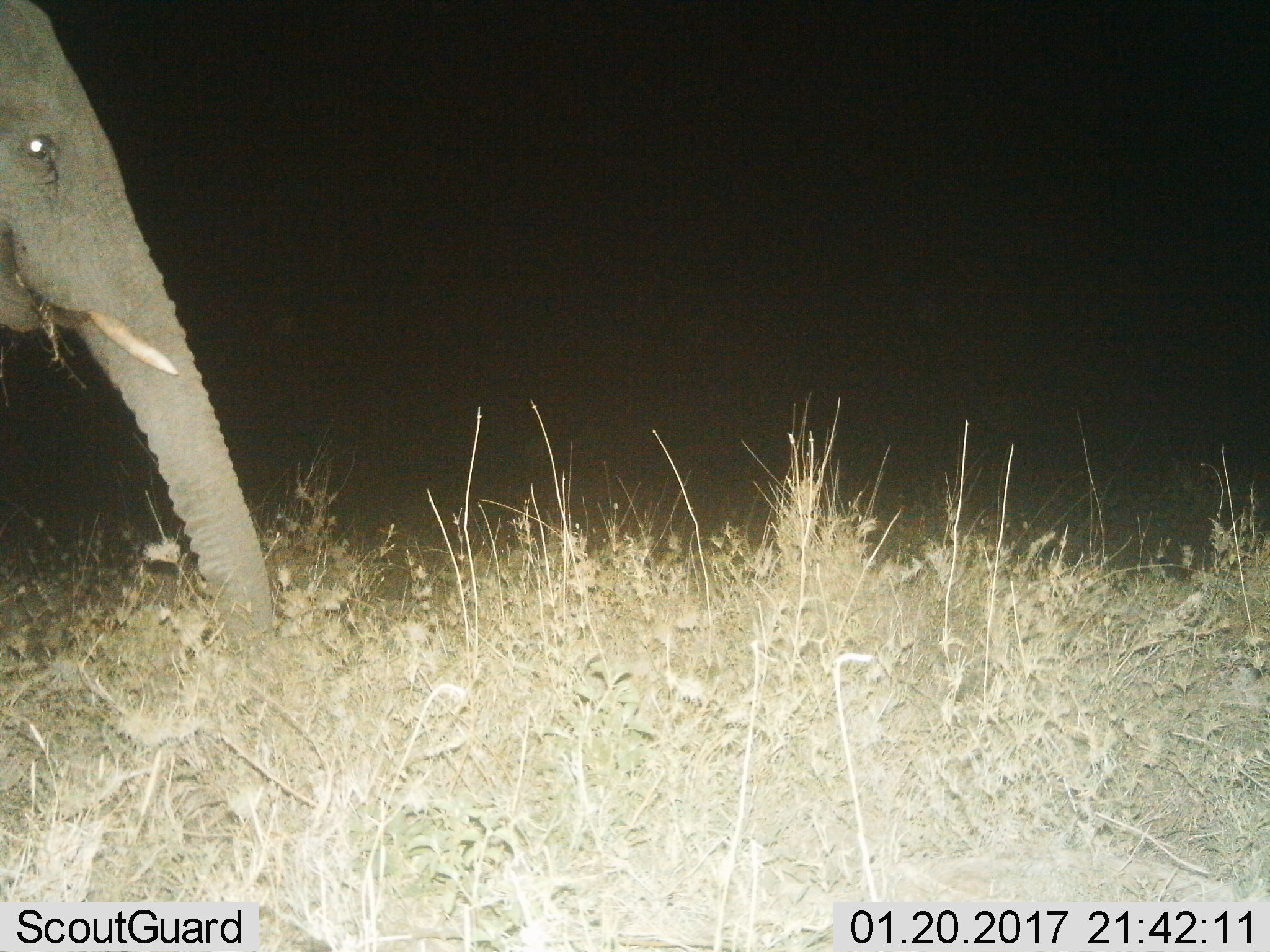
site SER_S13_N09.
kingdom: Animalia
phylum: Chordata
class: Mammalia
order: Proboscidea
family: Elephantidae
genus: Loxodonta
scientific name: Loxodonta africana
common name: african bush elephant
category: elephant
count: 1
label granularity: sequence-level